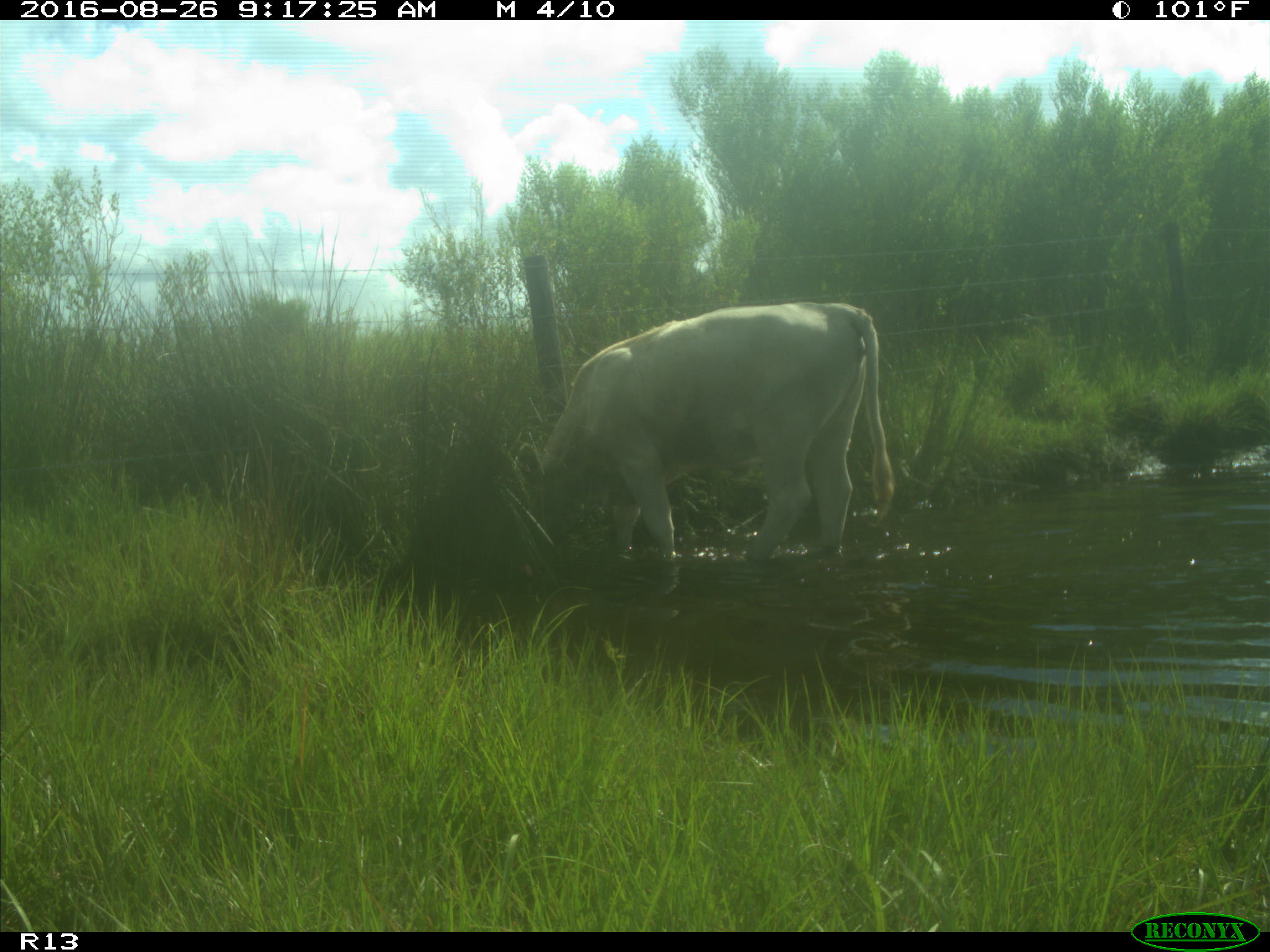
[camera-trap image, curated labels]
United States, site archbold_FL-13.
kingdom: Animalia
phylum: Chordata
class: Mammalia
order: Artiodactyla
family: Bovidae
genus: Bos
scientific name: Bos taurus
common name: domestic cow